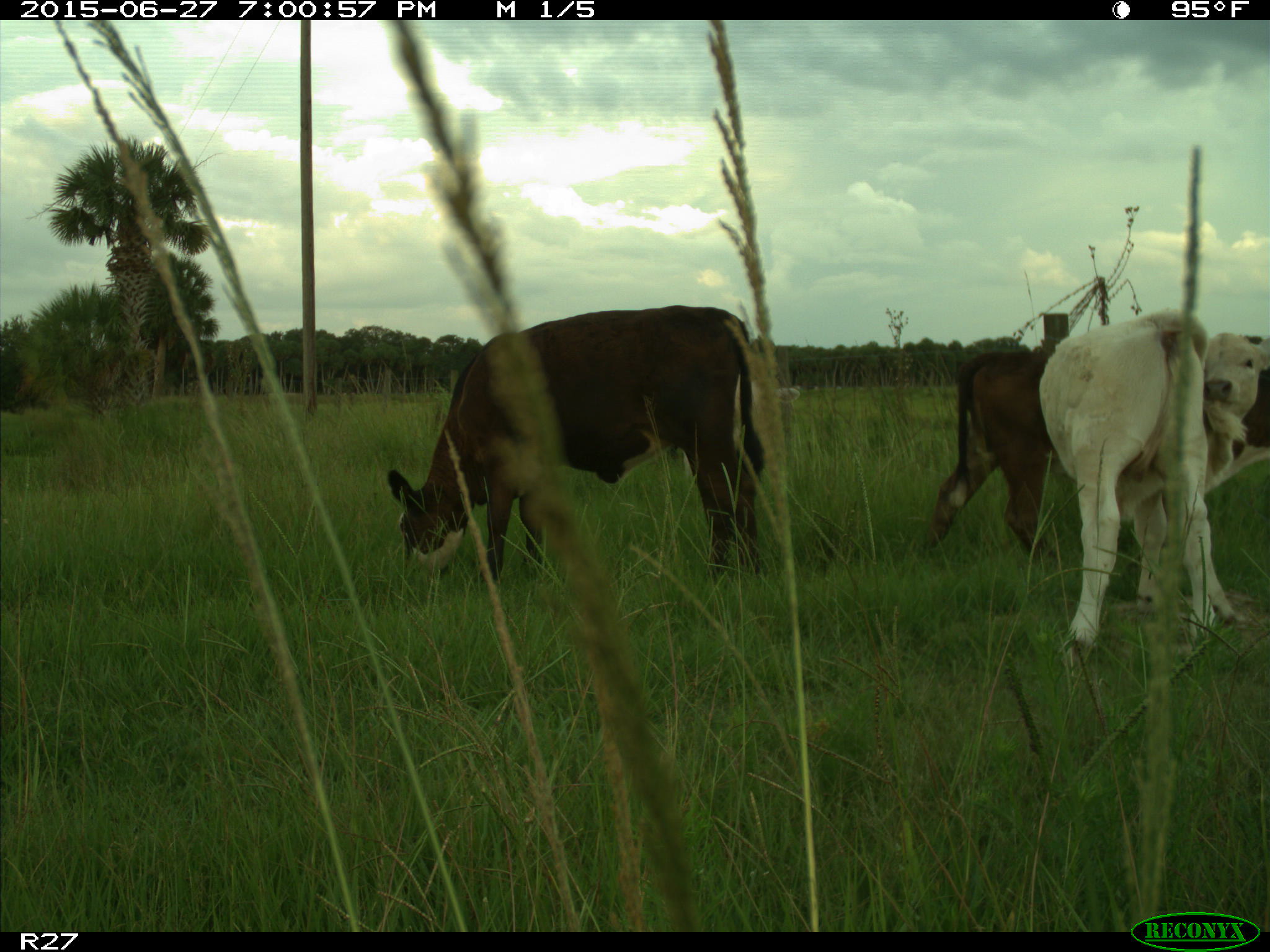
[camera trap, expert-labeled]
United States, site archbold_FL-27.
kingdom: Animalia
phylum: Chordata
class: Mammalia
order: Artiodactyla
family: Bovidae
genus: Bos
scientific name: Bos taurus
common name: domestic cow